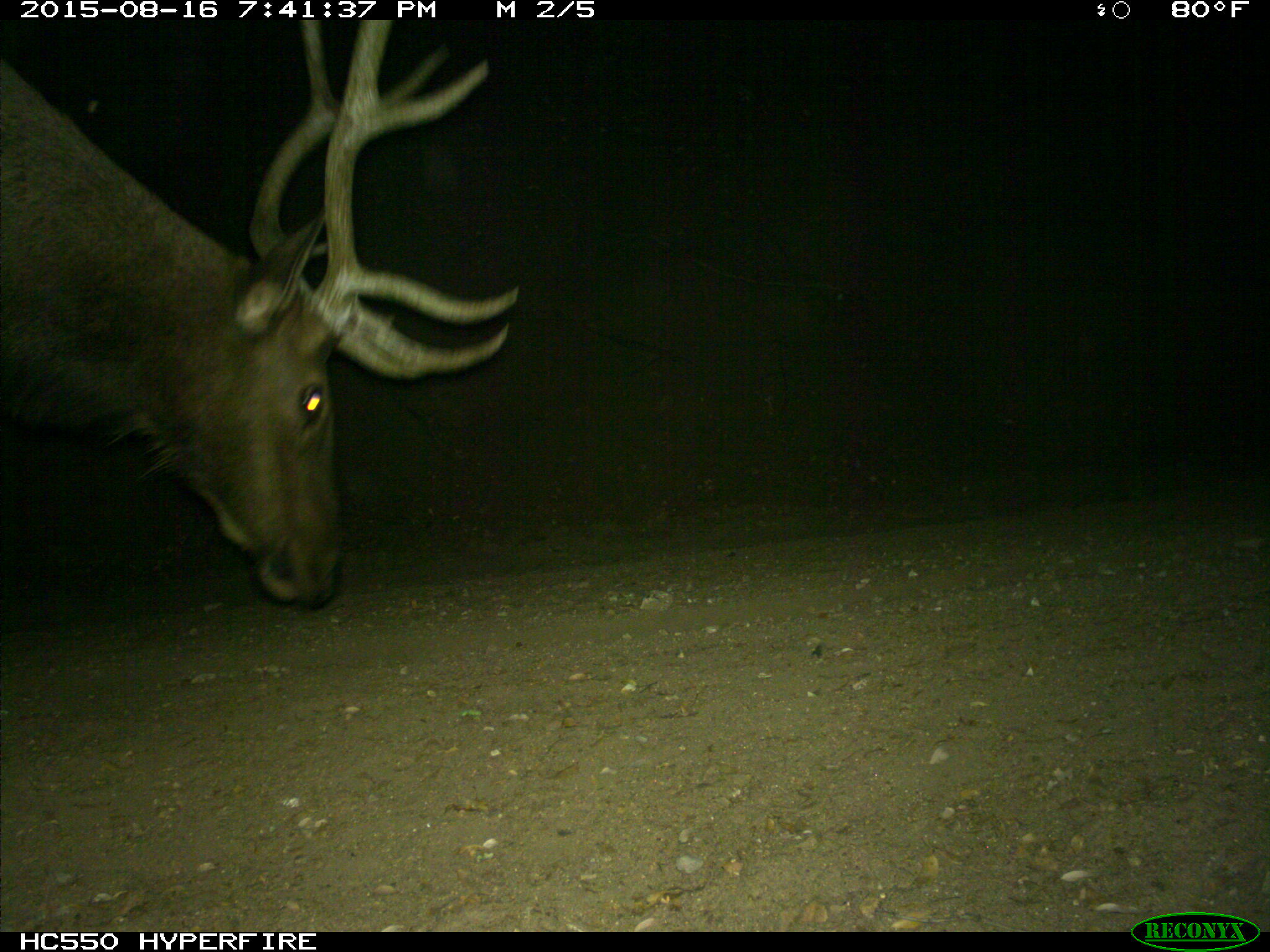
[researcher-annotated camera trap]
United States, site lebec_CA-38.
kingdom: Animalia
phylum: Chordata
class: Mammalia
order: Artiodactyla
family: Cervidae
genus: Cervus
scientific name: Cervus canadensis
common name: elk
Cervus canadensis (elk).